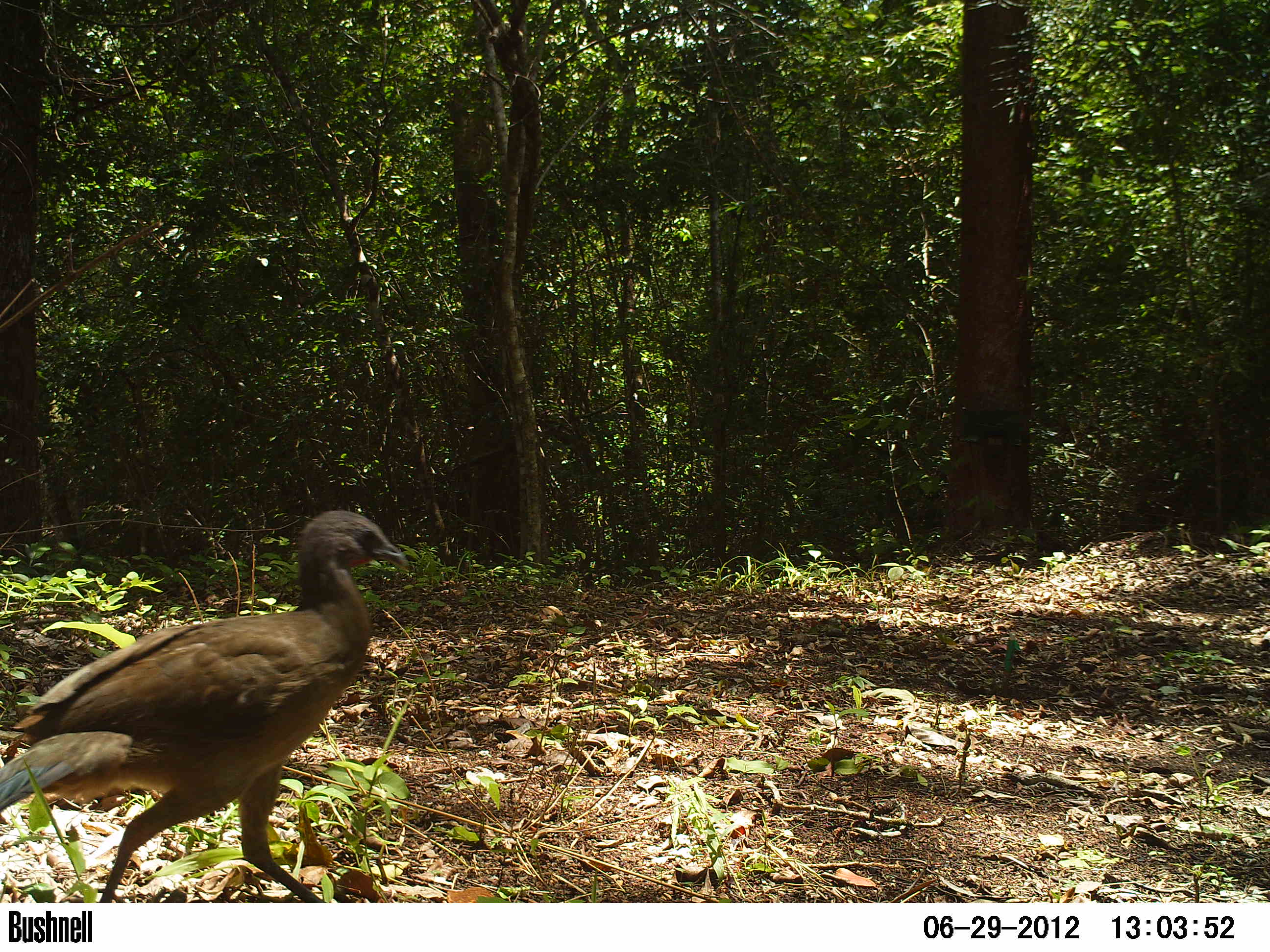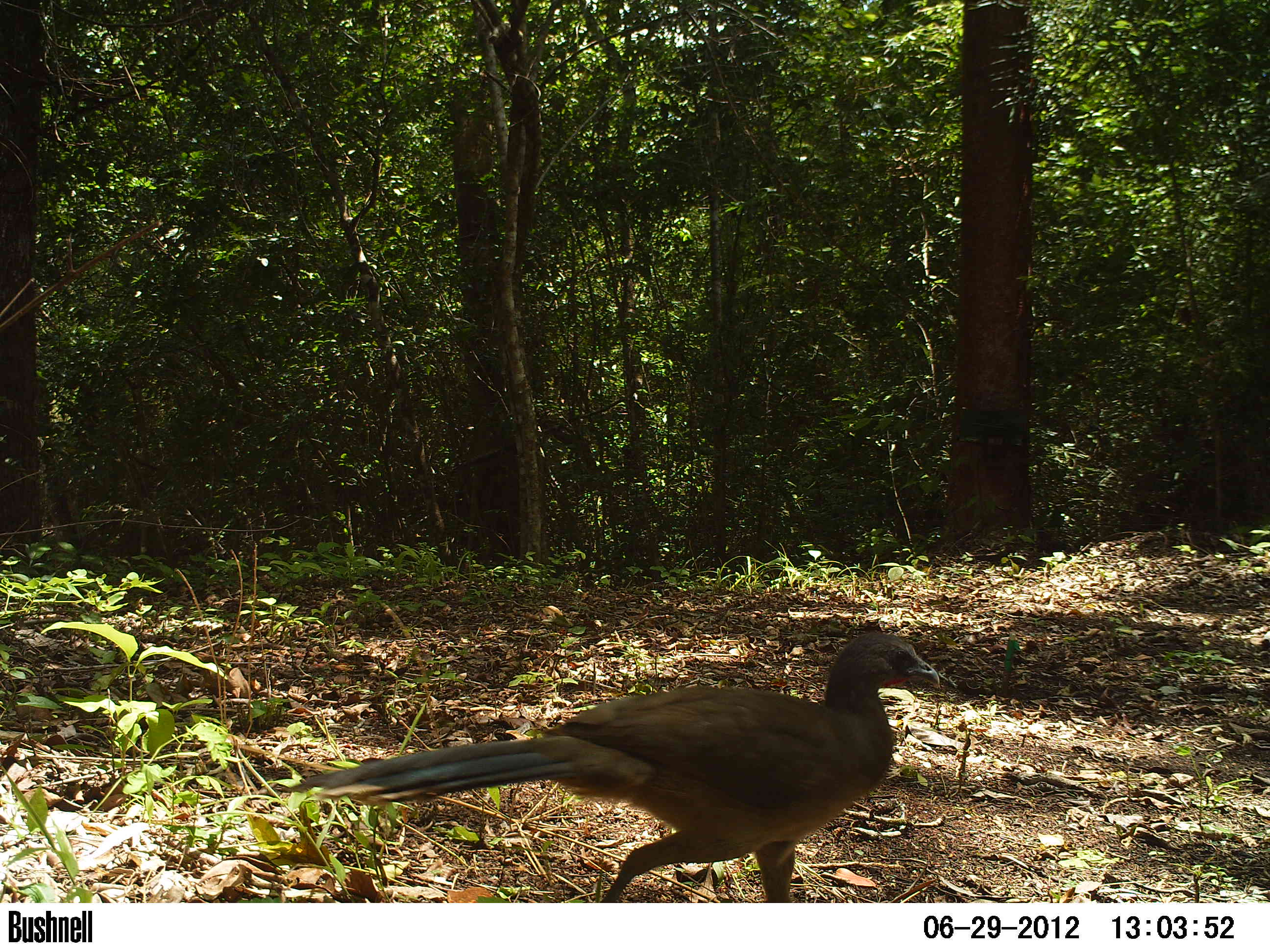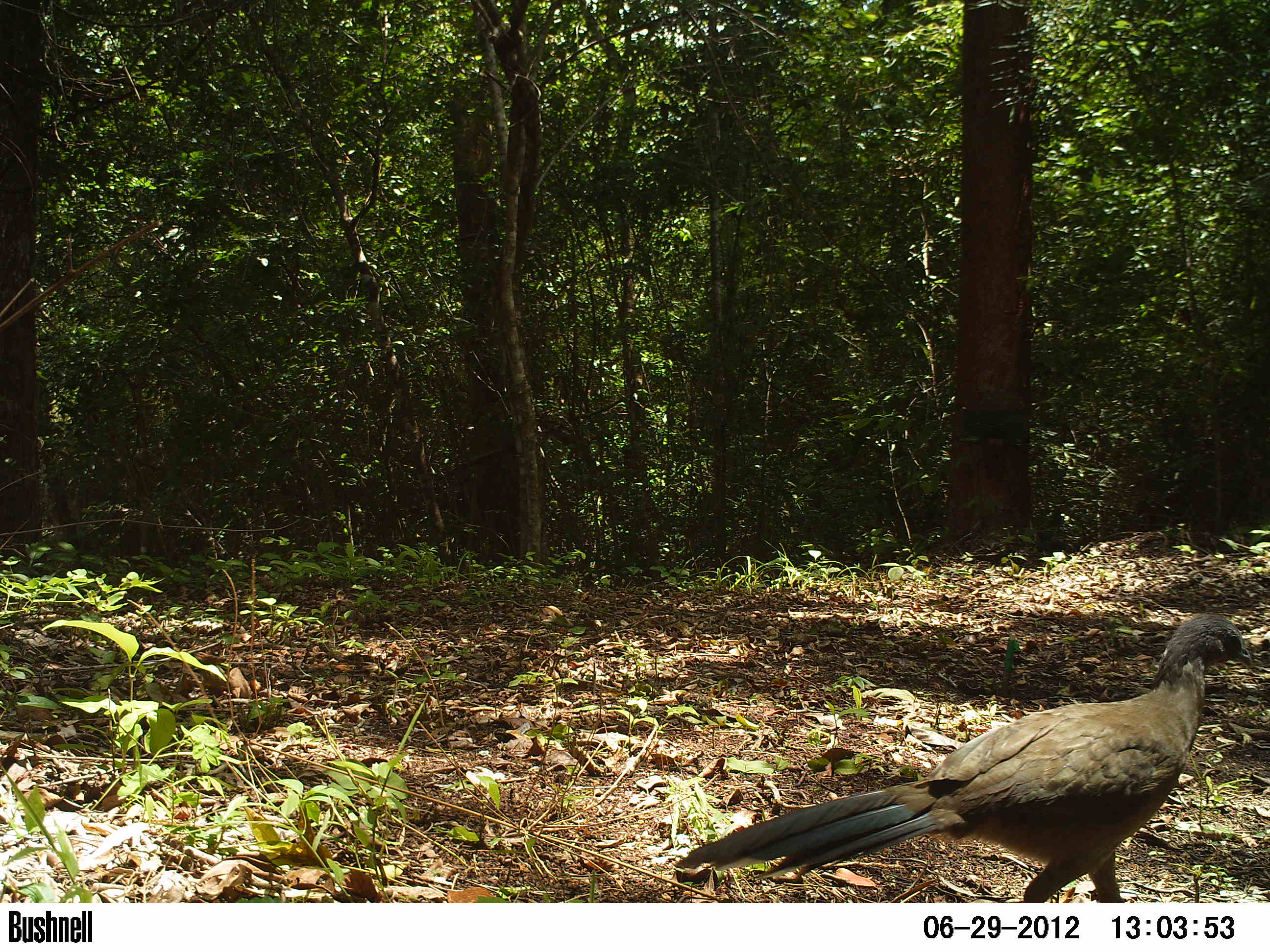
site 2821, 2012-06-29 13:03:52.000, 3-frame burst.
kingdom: Animalia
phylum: Chordata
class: Aves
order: Galliformes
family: Cracidae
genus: Ortalis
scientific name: Ortalis vetula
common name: plain chachalaca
Ortalis vetula (plain chachalaca), count 1, age adult.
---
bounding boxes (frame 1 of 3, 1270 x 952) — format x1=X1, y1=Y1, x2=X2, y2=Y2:
ortalis vetula: x1=0, y1=509, x2=408, y2=902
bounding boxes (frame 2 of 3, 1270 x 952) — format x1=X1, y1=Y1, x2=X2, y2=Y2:
ortalis vetula: x1=275, y1=629, x2=941, y2=901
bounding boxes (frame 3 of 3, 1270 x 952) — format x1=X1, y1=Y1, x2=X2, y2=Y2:
ortalis vetula: x1=674, y1=613, x2=1251, y2=902